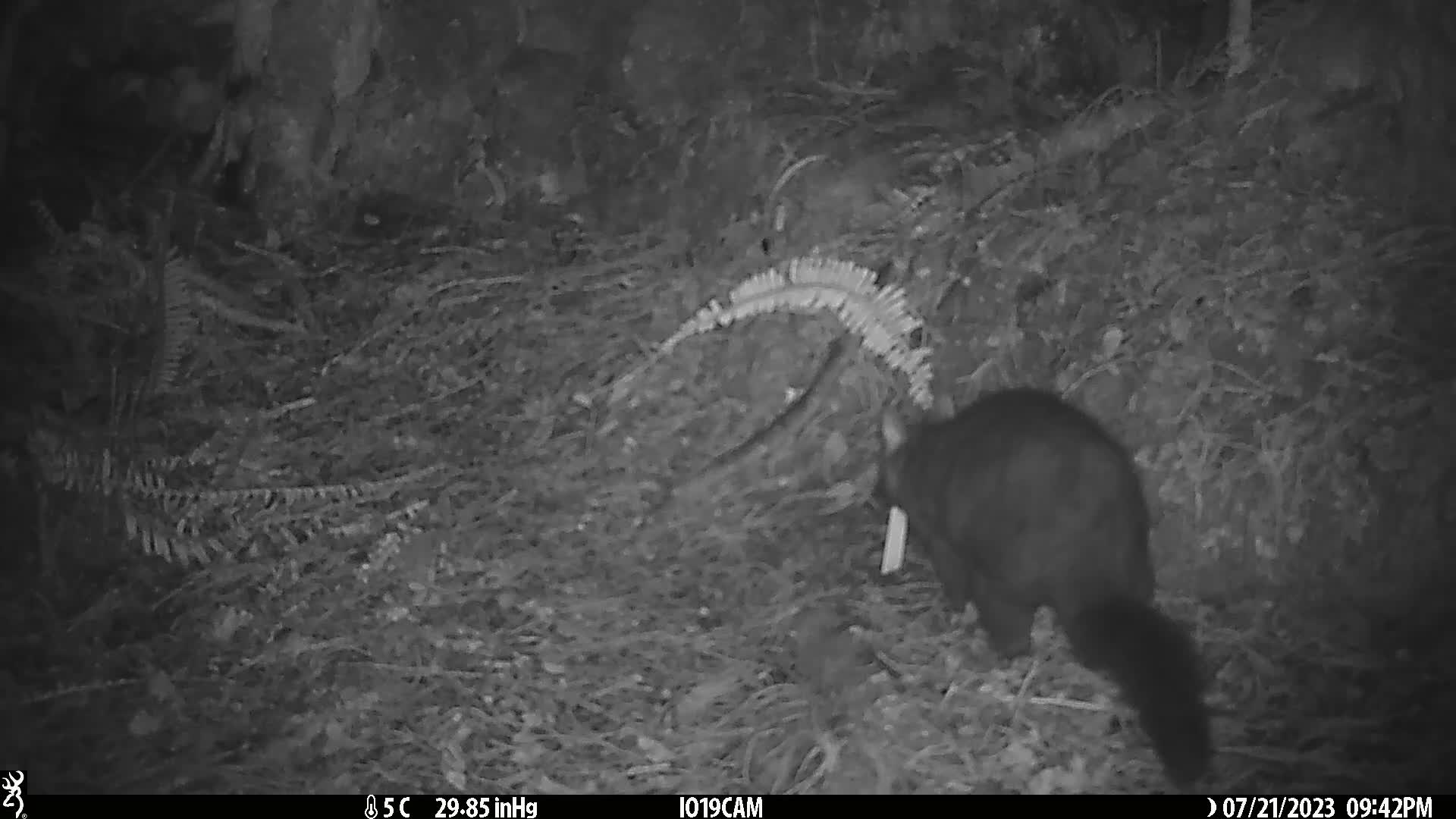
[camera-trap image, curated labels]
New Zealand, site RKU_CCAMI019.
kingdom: Animalia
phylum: Chordata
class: Mammalia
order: Diprotodontia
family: Phalangeridae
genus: Trichosurus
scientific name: Trichosurus vulpecula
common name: common brushtail possum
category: possum